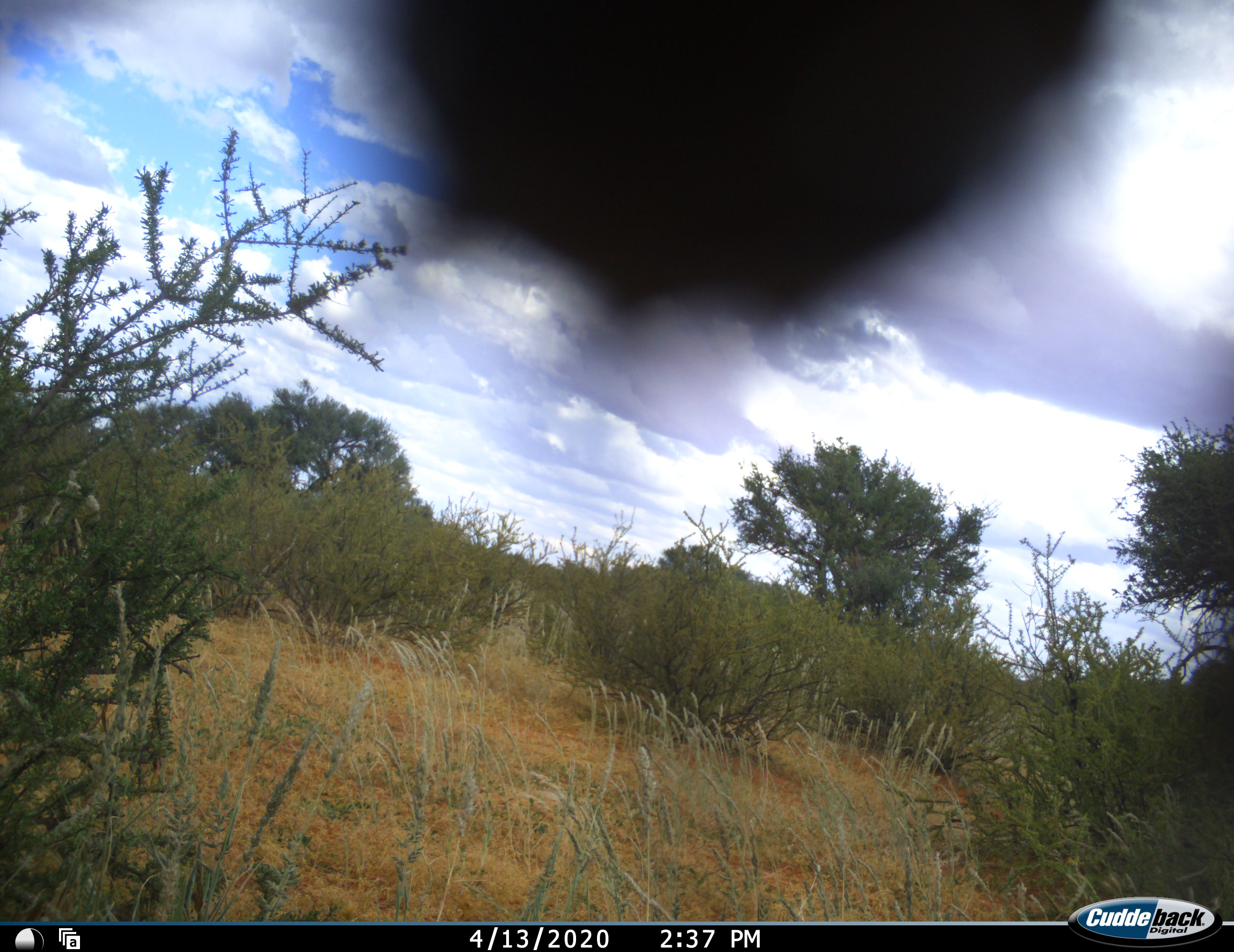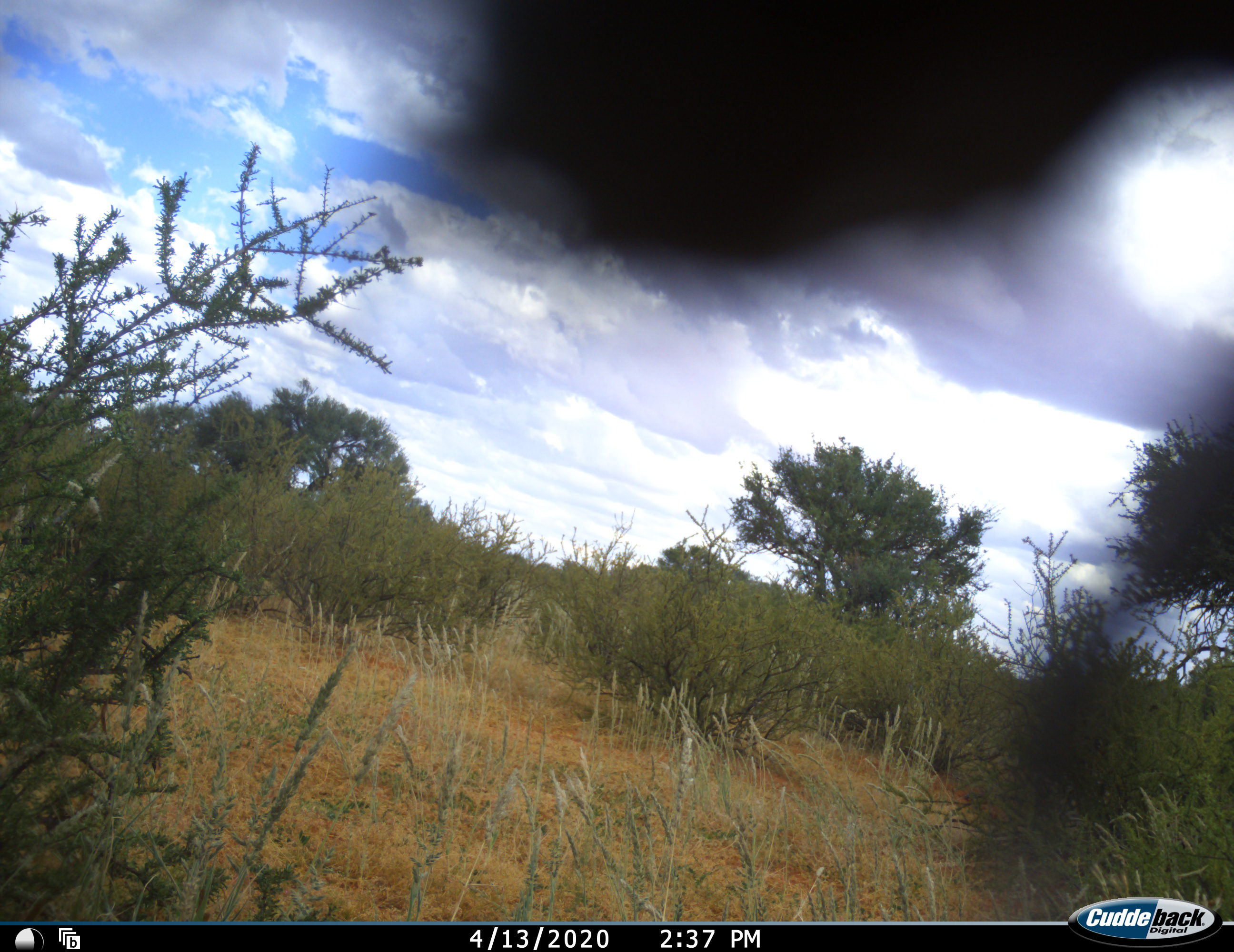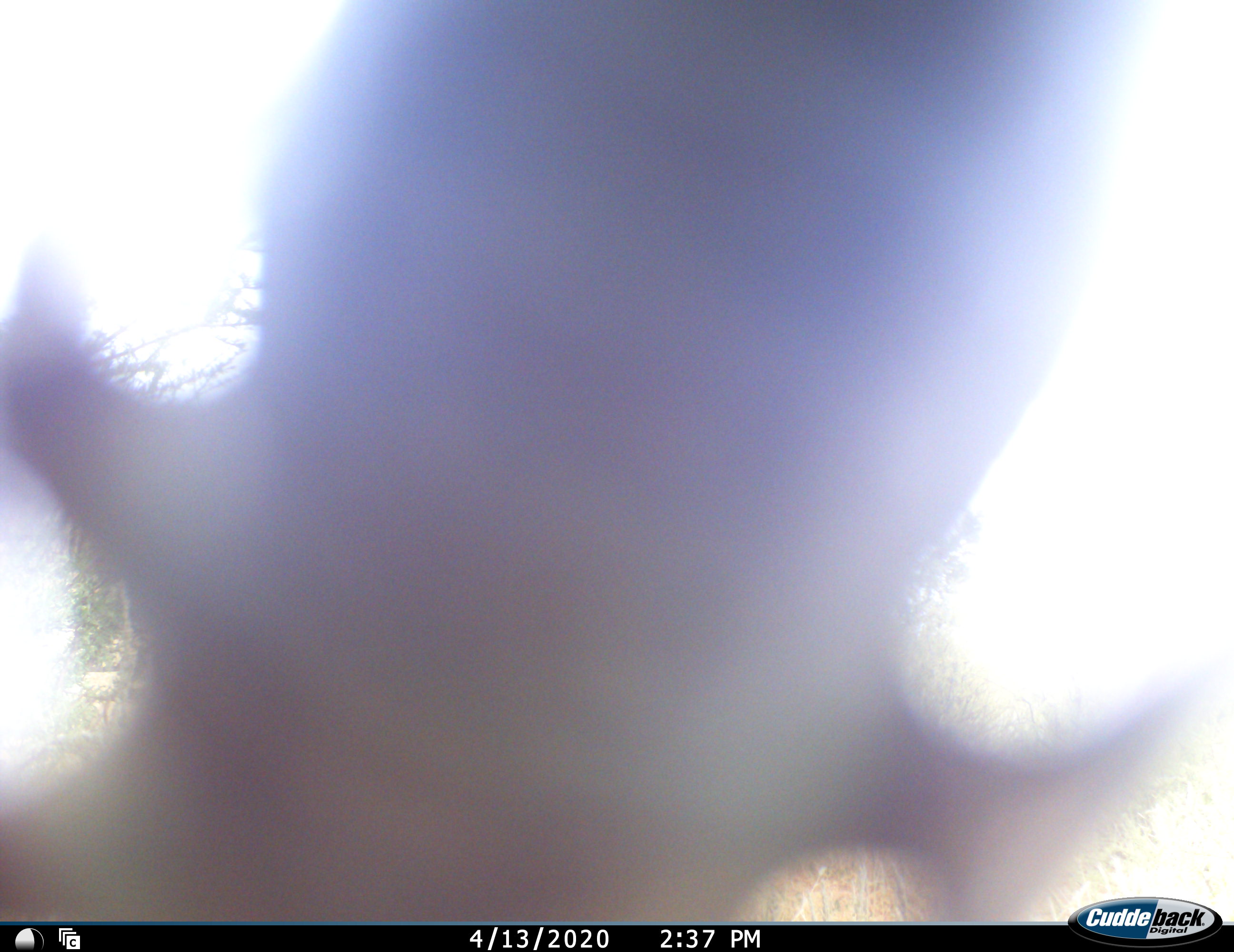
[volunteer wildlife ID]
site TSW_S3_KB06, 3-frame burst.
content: unidentified animal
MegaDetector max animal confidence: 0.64